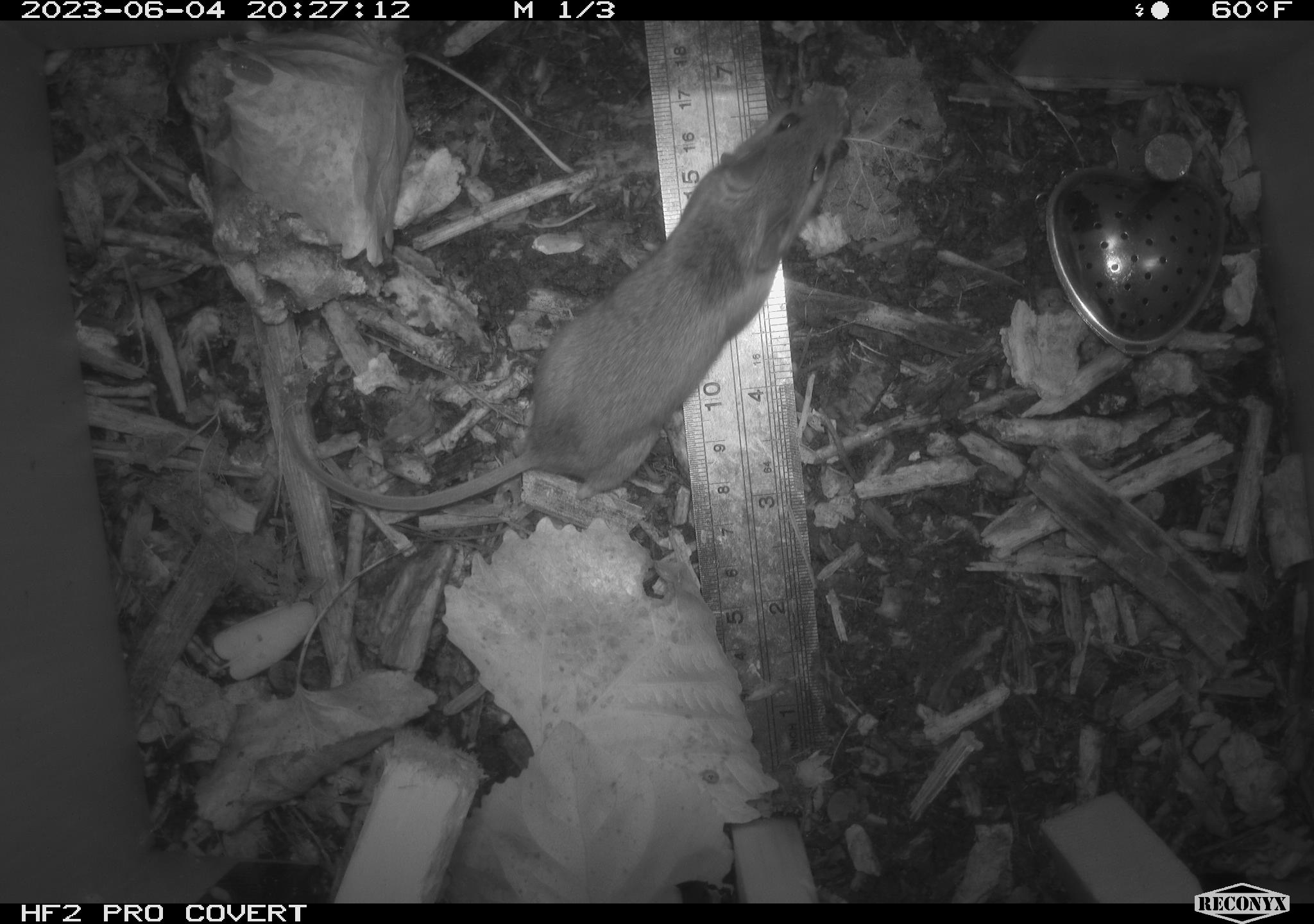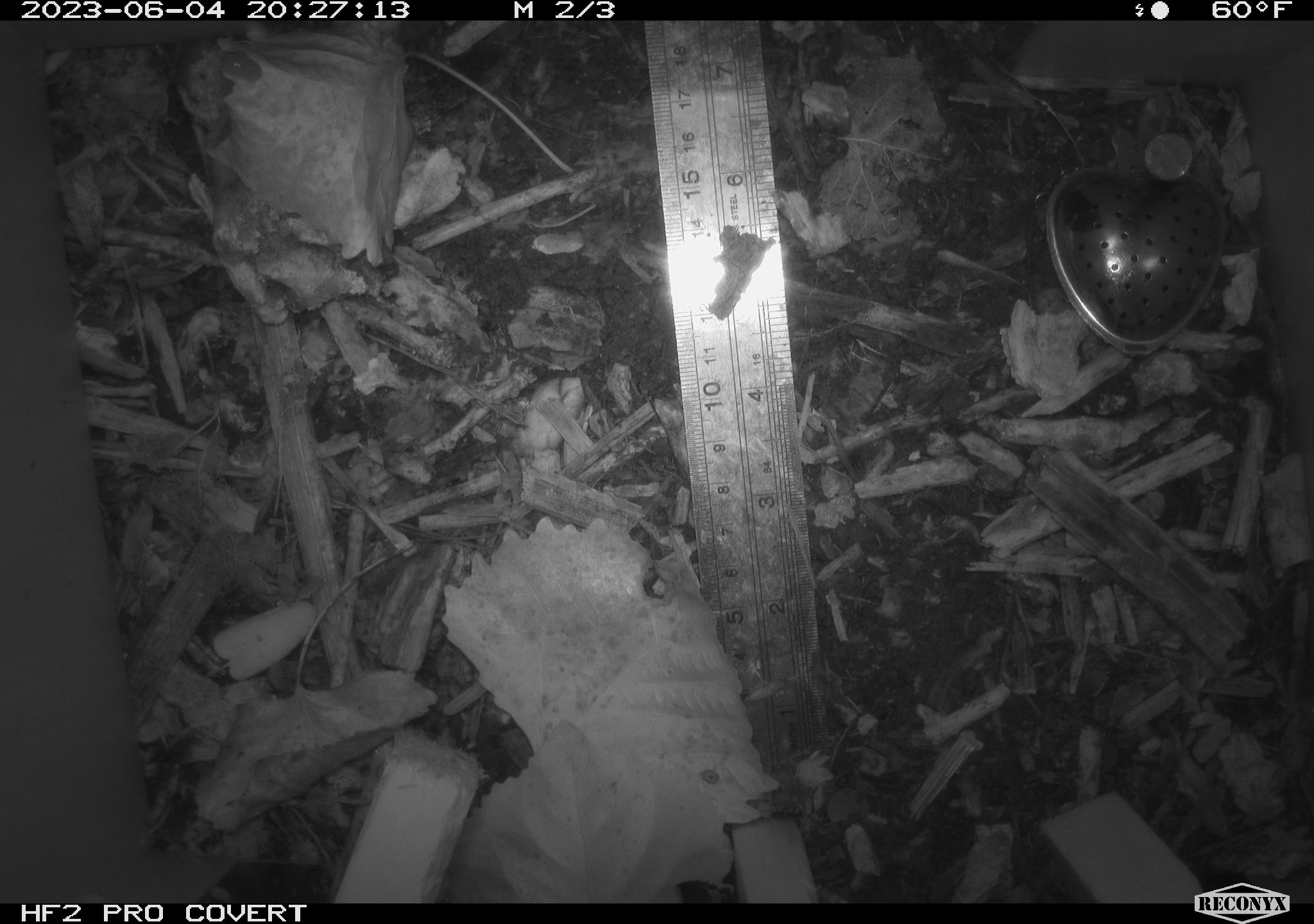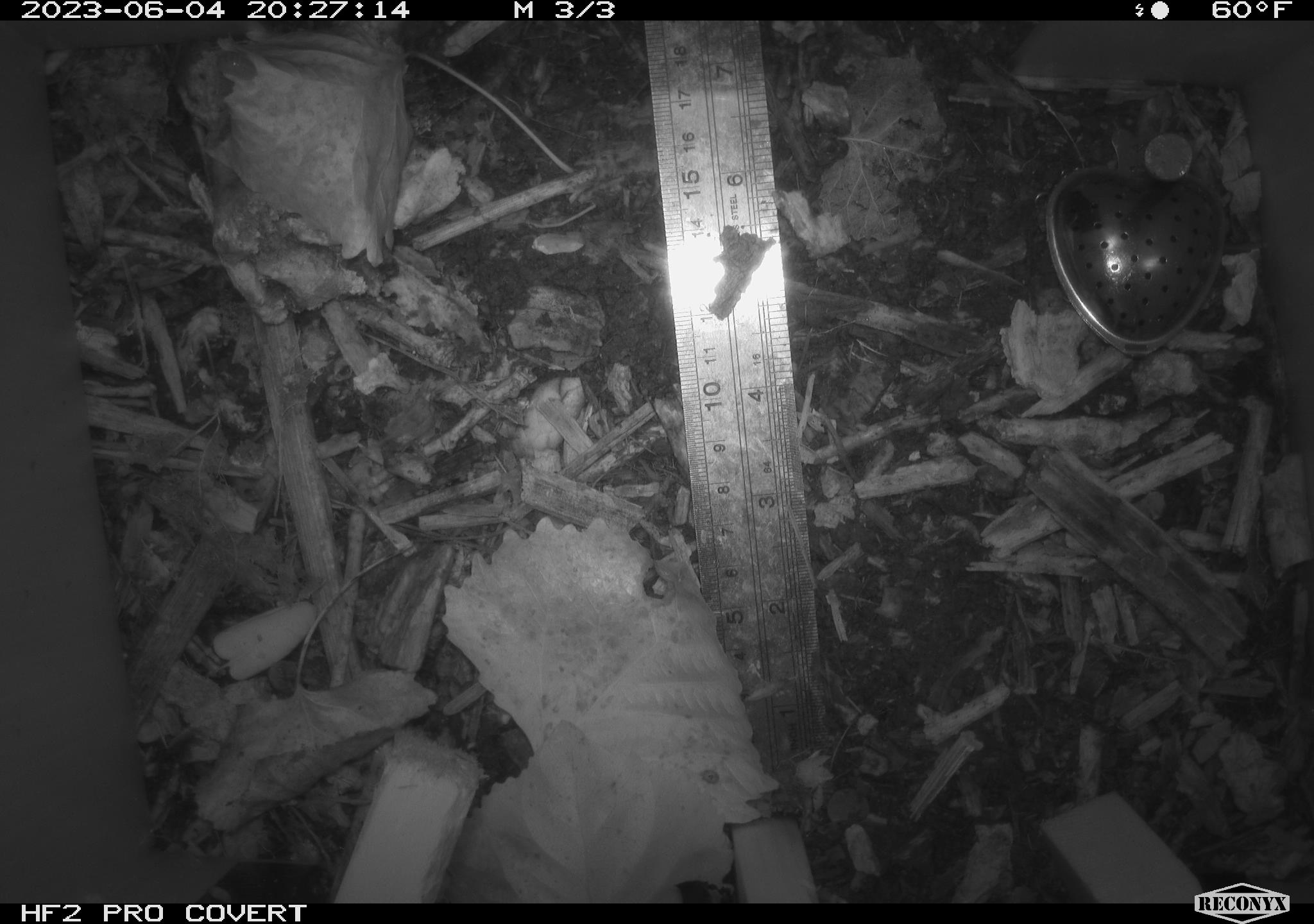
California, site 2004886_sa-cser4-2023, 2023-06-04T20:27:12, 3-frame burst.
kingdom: Animalia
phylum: Chordata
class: Mammalia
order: Rodentia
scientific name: Rodentia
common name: mouse species